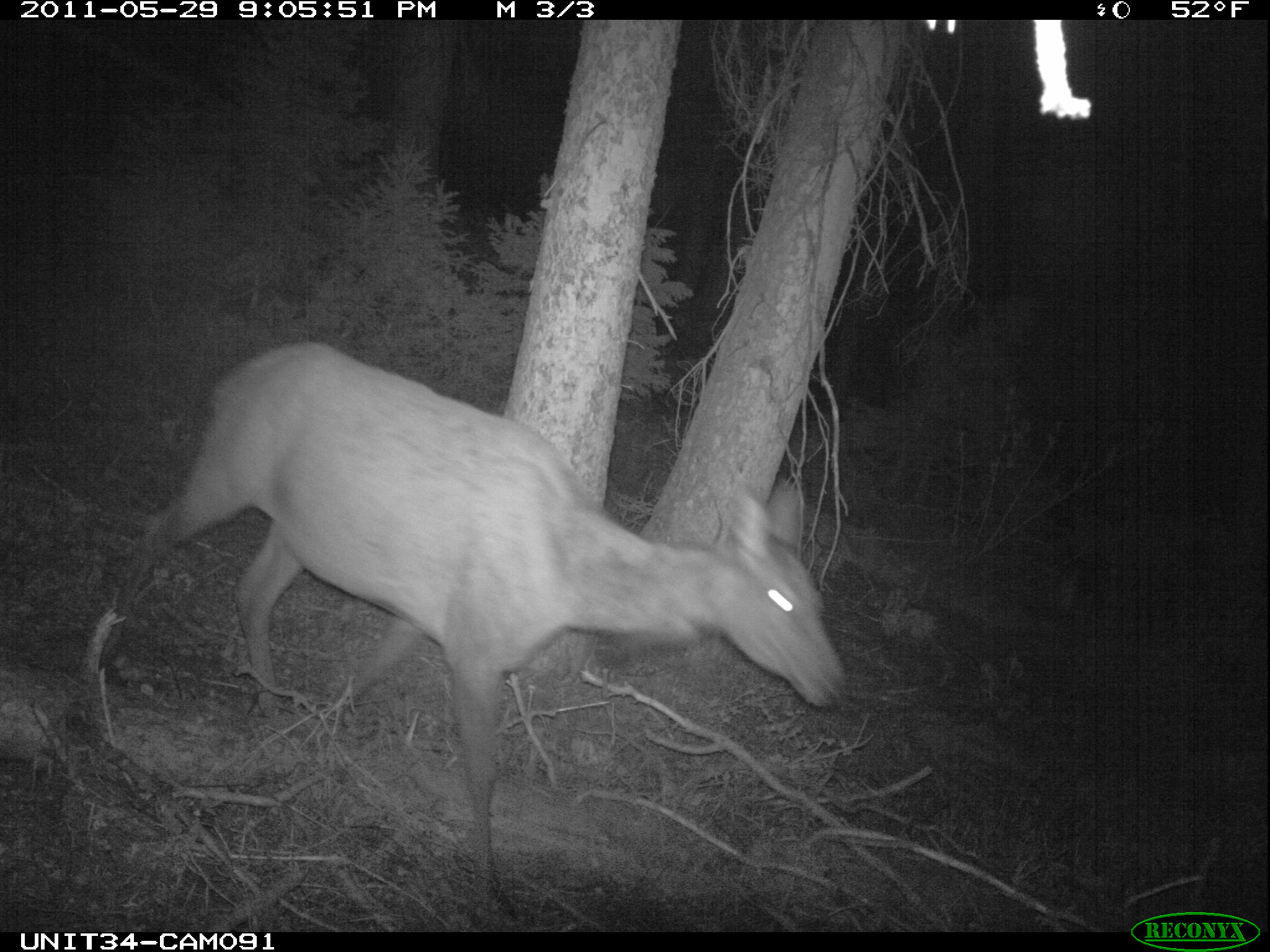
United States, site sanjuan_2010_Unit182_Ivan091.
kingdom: Animalia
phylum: Chordata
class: Mammalia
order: Artiodactyla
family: Cervidae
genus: Cervus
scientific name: Cervus elaphus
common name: red deer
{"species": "Cervus elaphus (red deer)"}